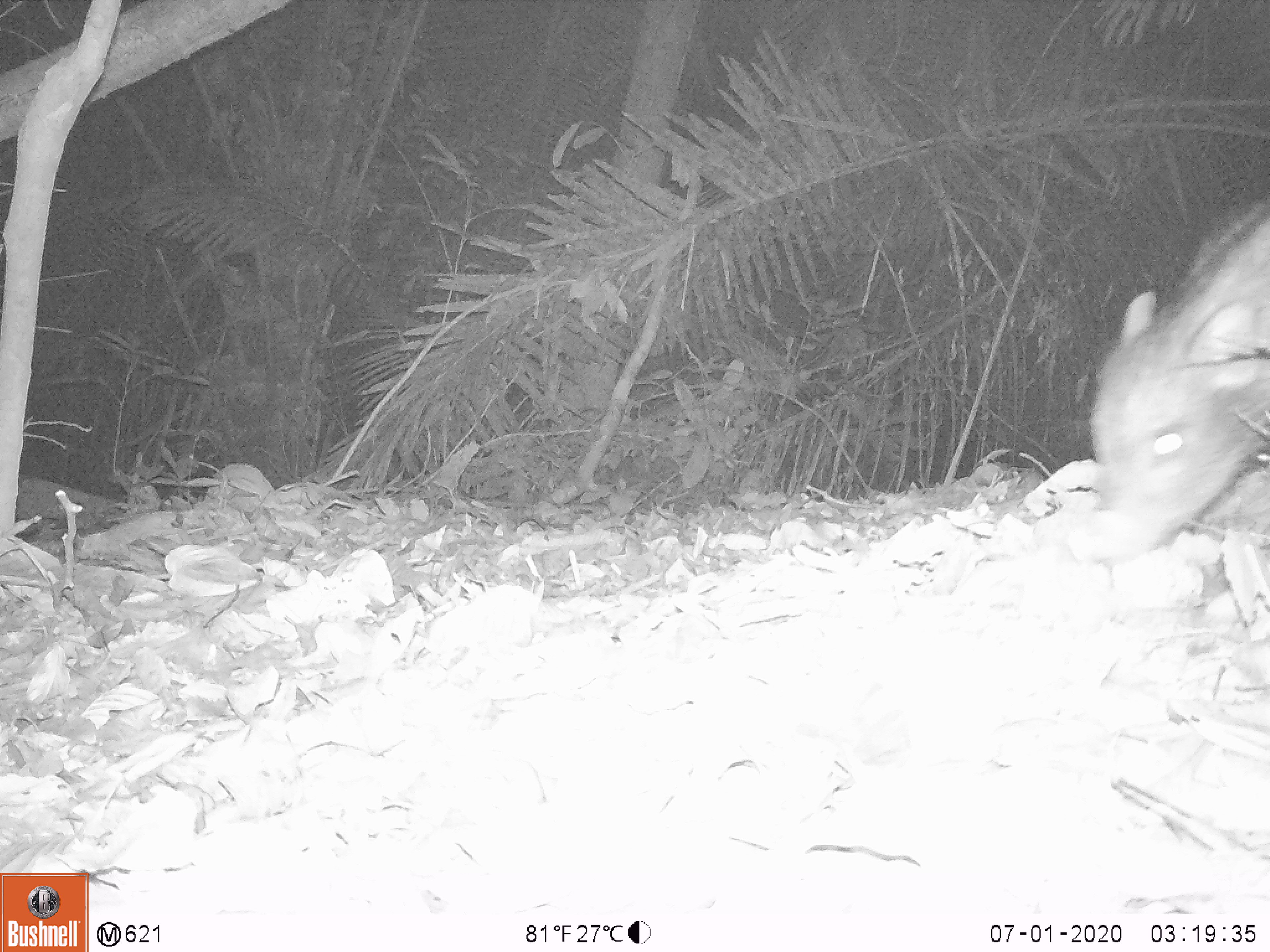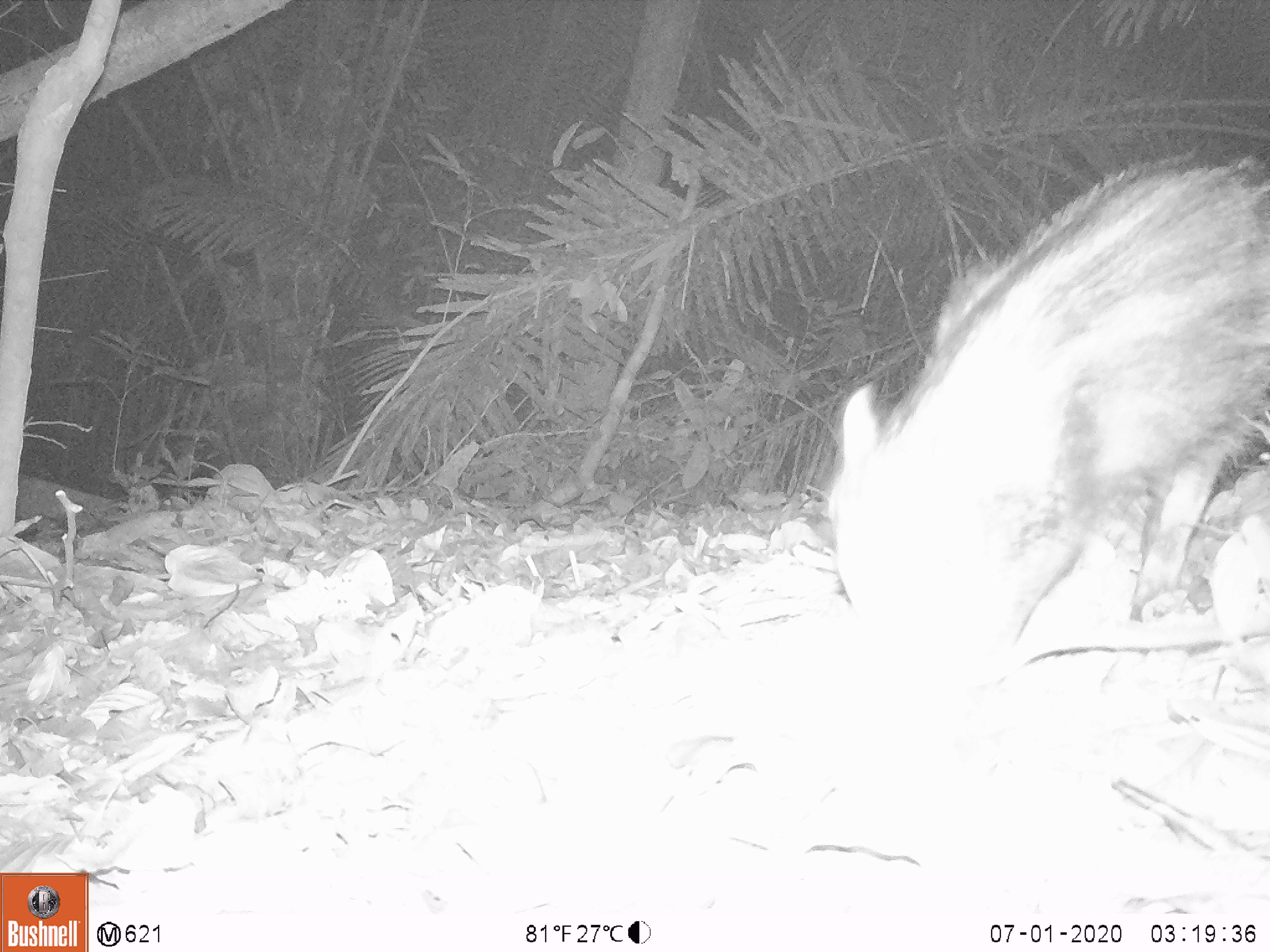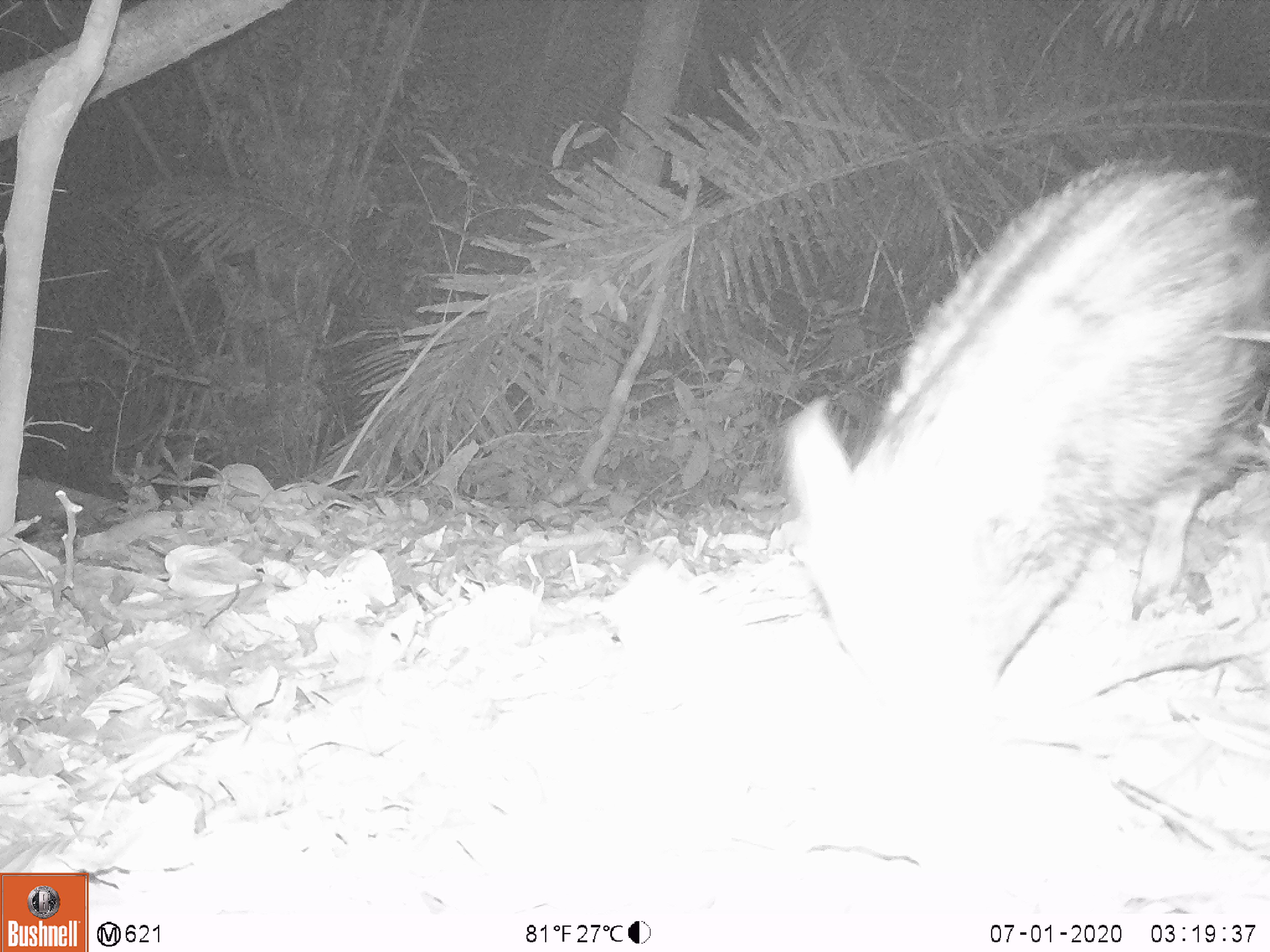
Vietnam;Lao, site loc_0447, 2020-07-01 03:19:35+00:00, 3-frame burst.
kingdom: Animalia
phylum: Chordata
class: Mammalia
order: Artiodactyla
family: Suidae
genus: Sus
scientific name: Sus scrofa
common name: eurasian wild pig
Eurasian wild pig (Sus scrofa). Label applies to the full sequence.